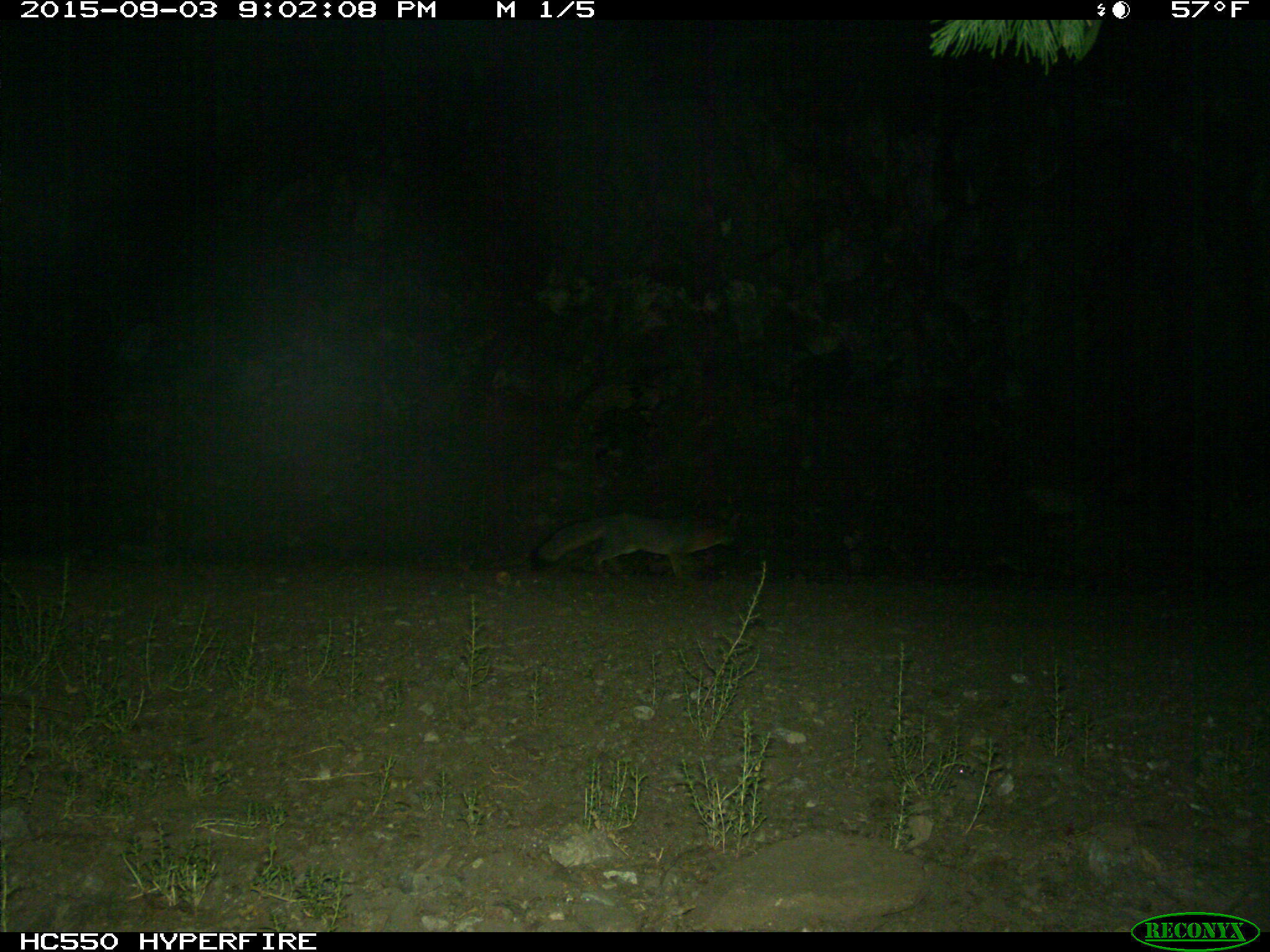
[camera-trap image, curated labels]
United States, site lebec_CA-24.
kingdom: Animalia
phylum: Chordata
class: Mammalia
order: Carnivora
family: Canidae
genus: Urocyon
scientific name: Urocyon cinereoargenteus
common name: gray fox